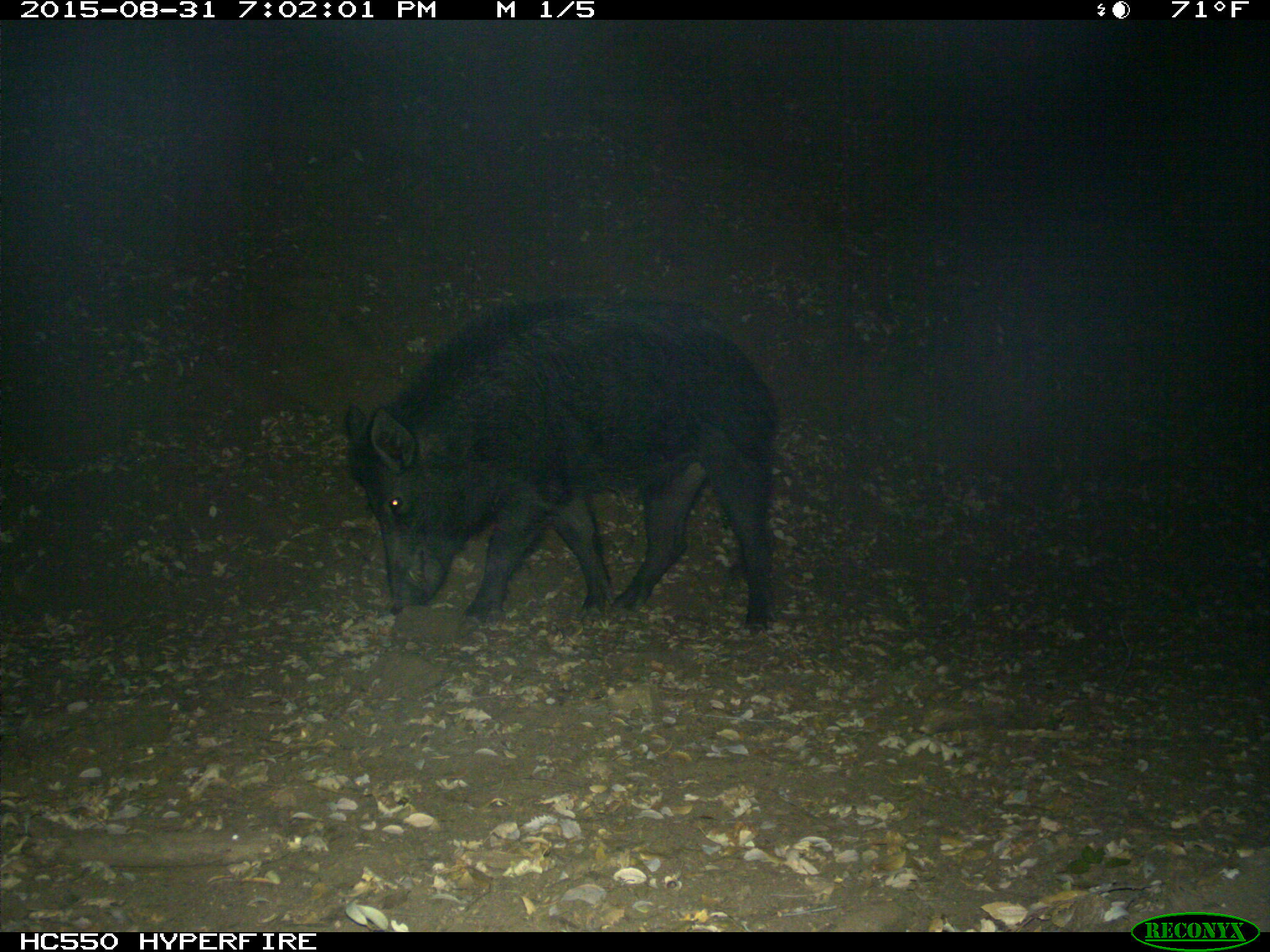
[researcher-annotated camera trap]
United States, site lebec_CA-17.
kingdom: Animalia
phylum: Chordata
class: Mammalia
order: Artiodactyla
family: Suidae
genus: Sus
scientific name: Sus scrofa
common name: wild boar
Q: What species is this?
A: Sus scrofa (wild boar).